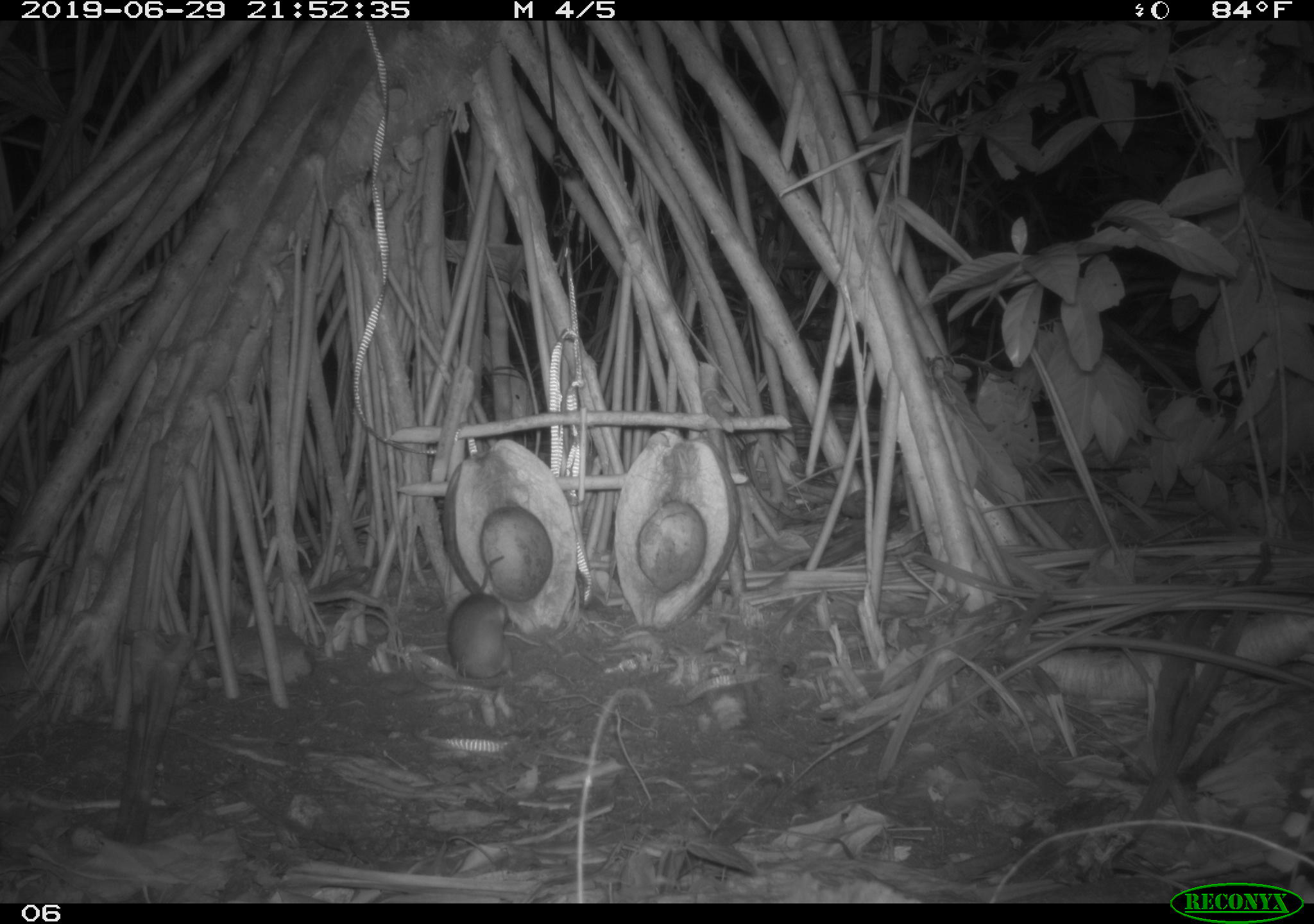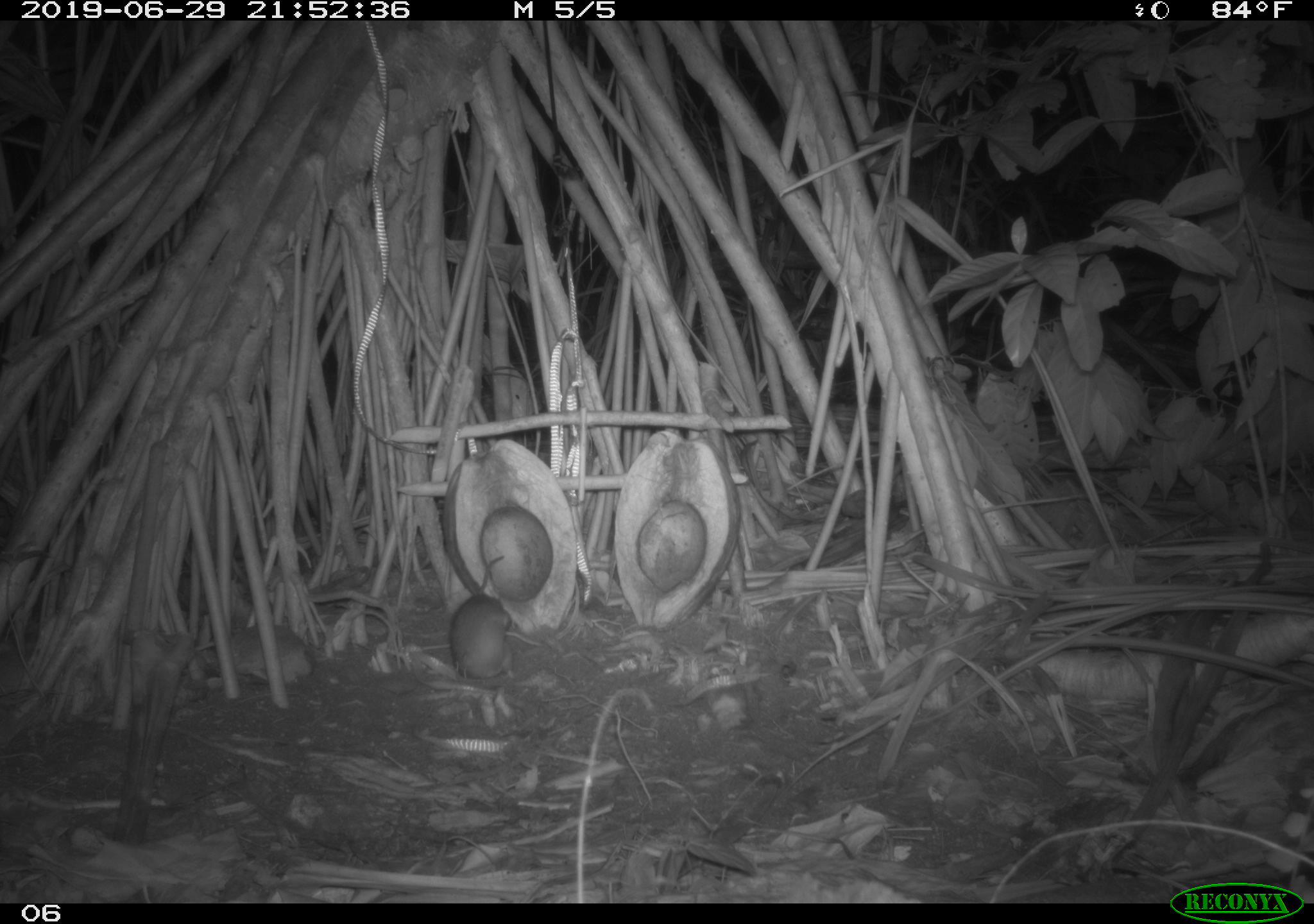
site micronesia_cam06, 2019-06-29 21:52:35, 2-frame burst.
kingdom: Animalia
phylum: Chordata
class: Mammalia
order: Rodentia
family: Muridae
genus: Rattus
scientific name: Rattus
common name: rat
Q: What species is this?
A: Rat (Rattus).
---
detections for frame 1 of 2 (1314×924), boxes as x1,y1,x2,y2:
rat: 437,587,523,687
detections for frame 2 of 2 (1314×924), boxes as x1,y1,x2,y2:
rat: 445,549,520,687